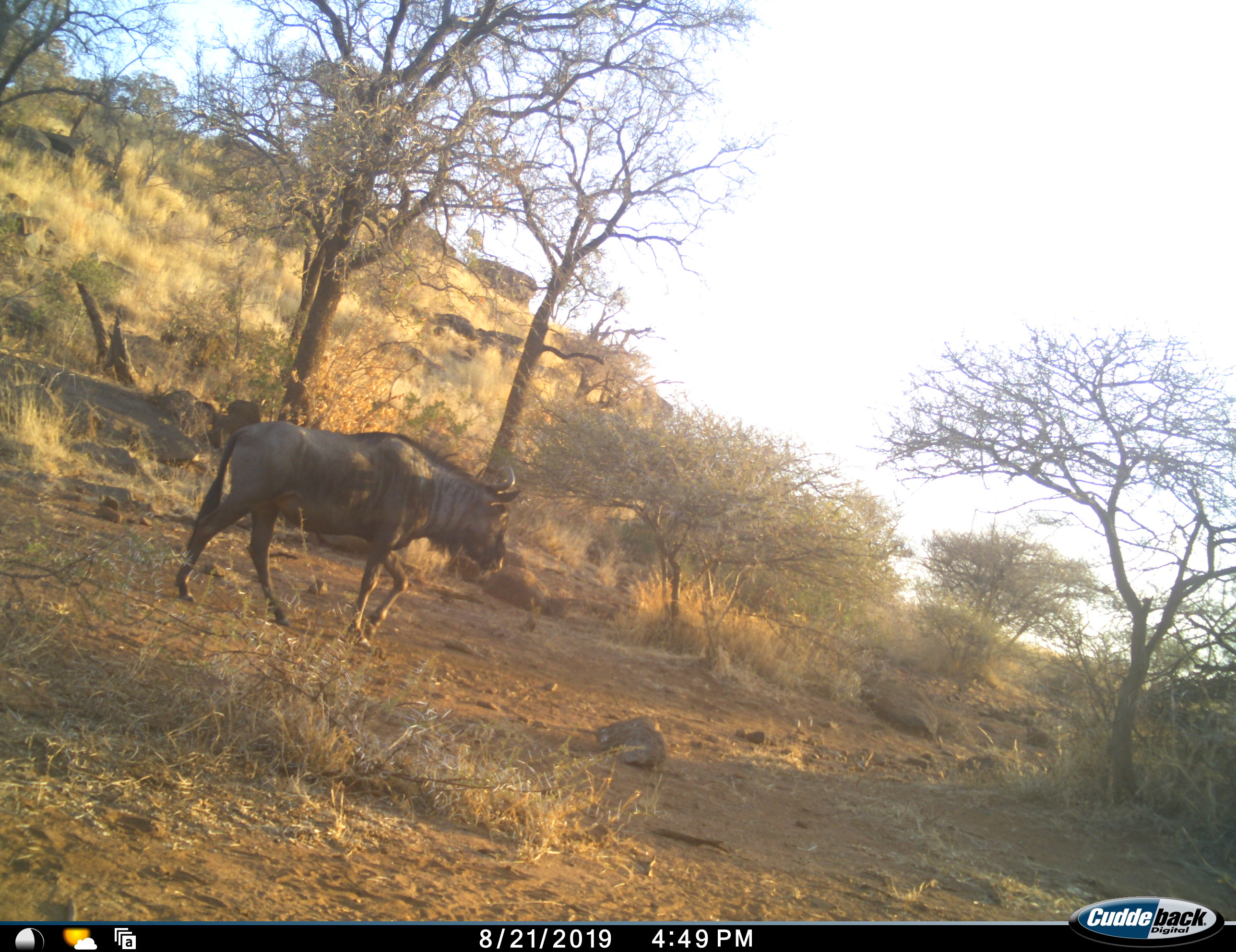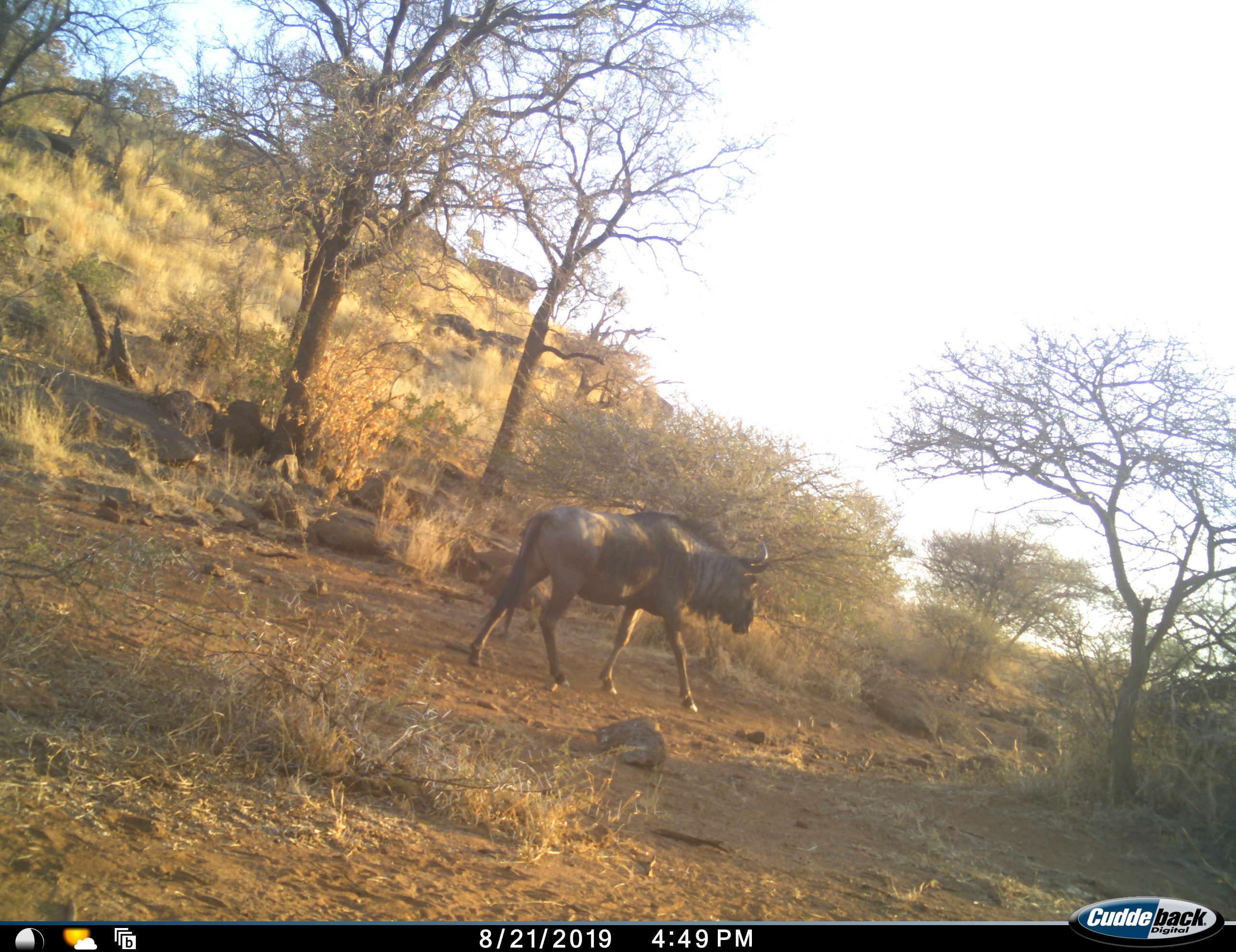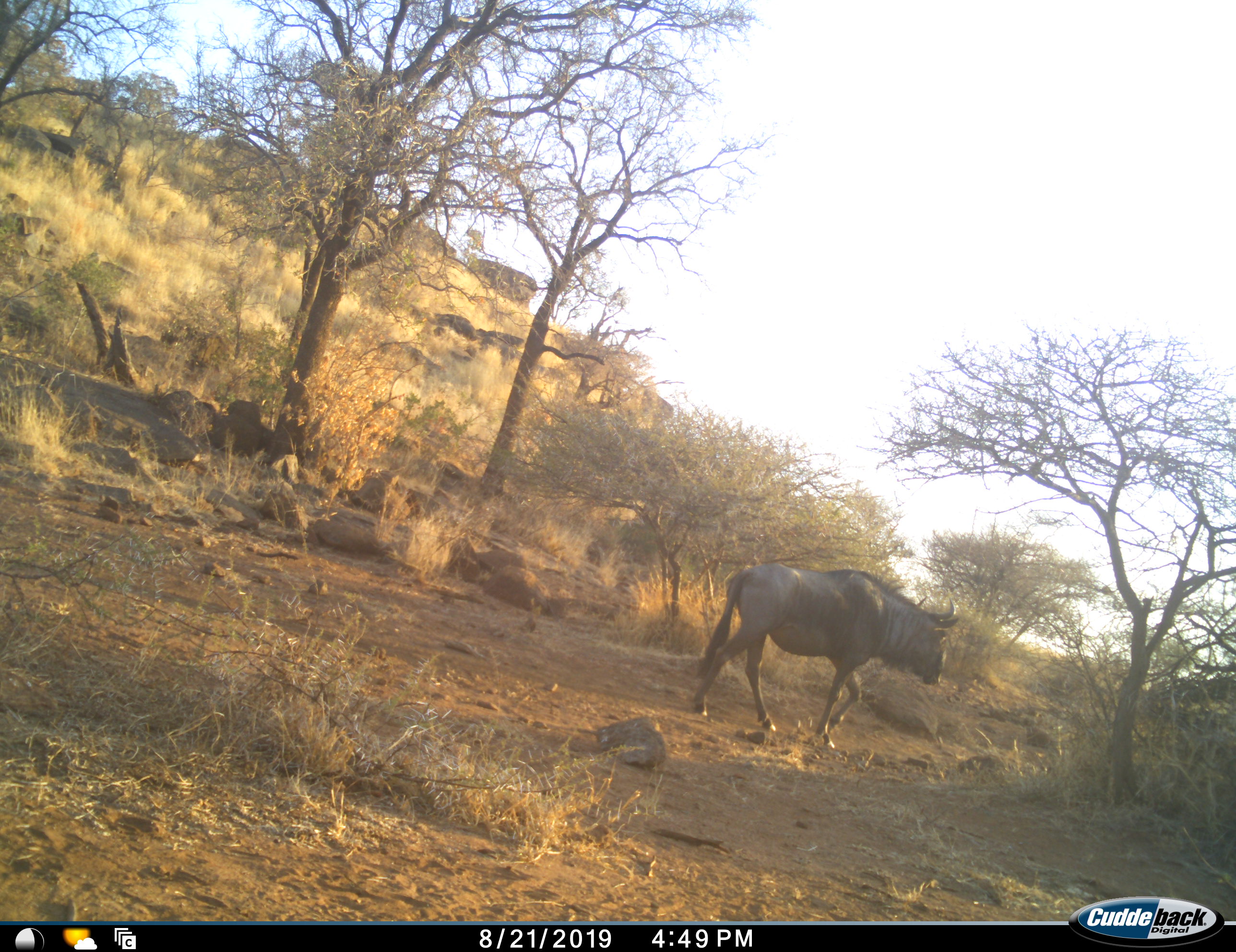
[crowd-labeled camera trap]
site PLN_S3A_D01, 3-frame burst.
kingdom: Animalia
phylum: Chordata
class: Mammalia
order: Artiodactyla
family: Bovidae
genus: Connochaetes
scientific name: Connochaetes taurinus taurinus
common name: blue wildebeest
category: wildebeestblue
Wildebeestblue (blue wildebeest) (Connochaetes taurinus taurinus), count 1. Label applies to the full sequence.